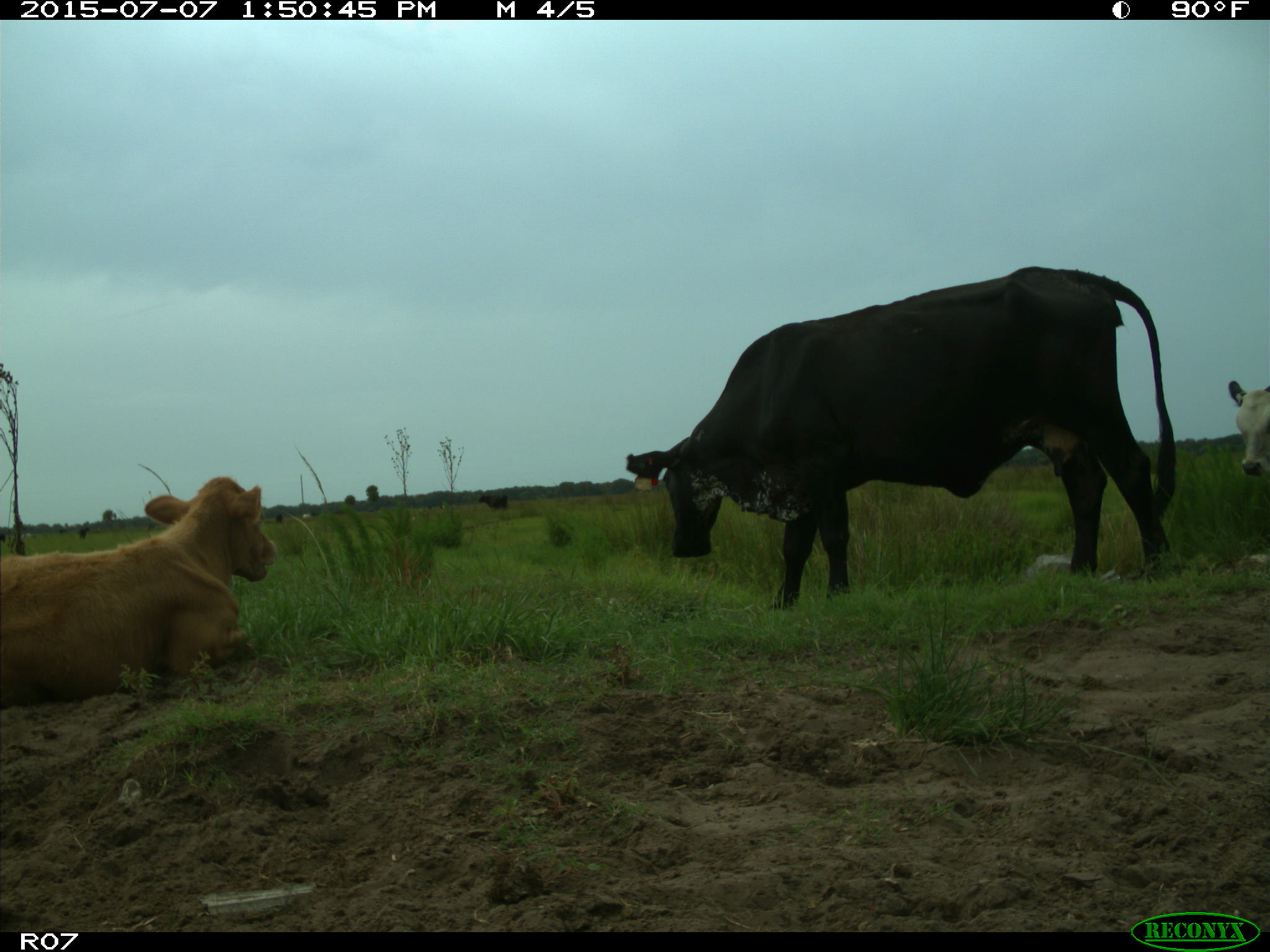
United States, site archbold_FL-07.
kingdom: Animalia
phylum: Chordata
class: Mammalia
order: Artiodactyla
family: Bovidae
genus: Bos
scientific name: Bos taurus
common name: domestic cow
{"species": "Bos taurus (domestic cow)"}